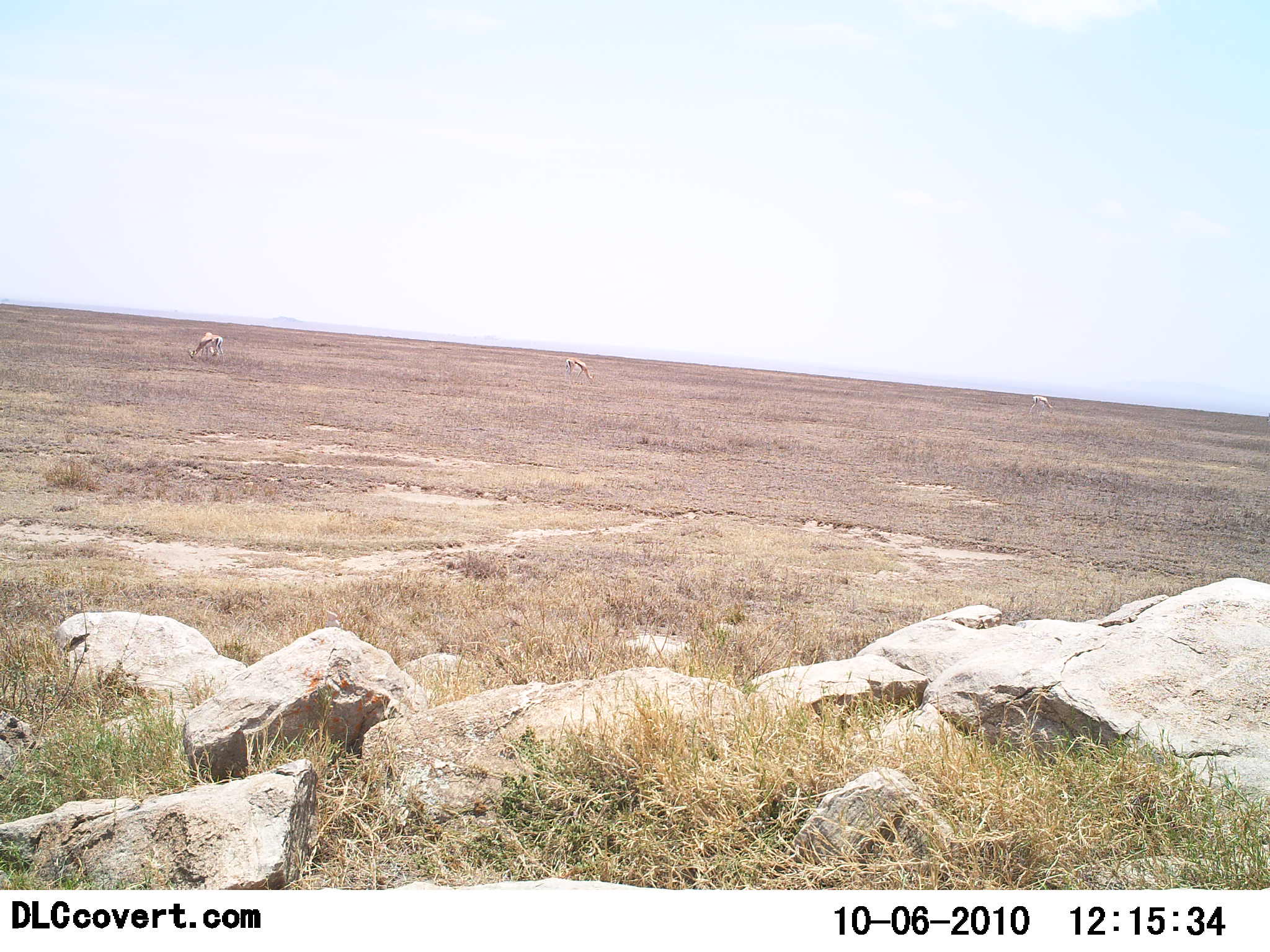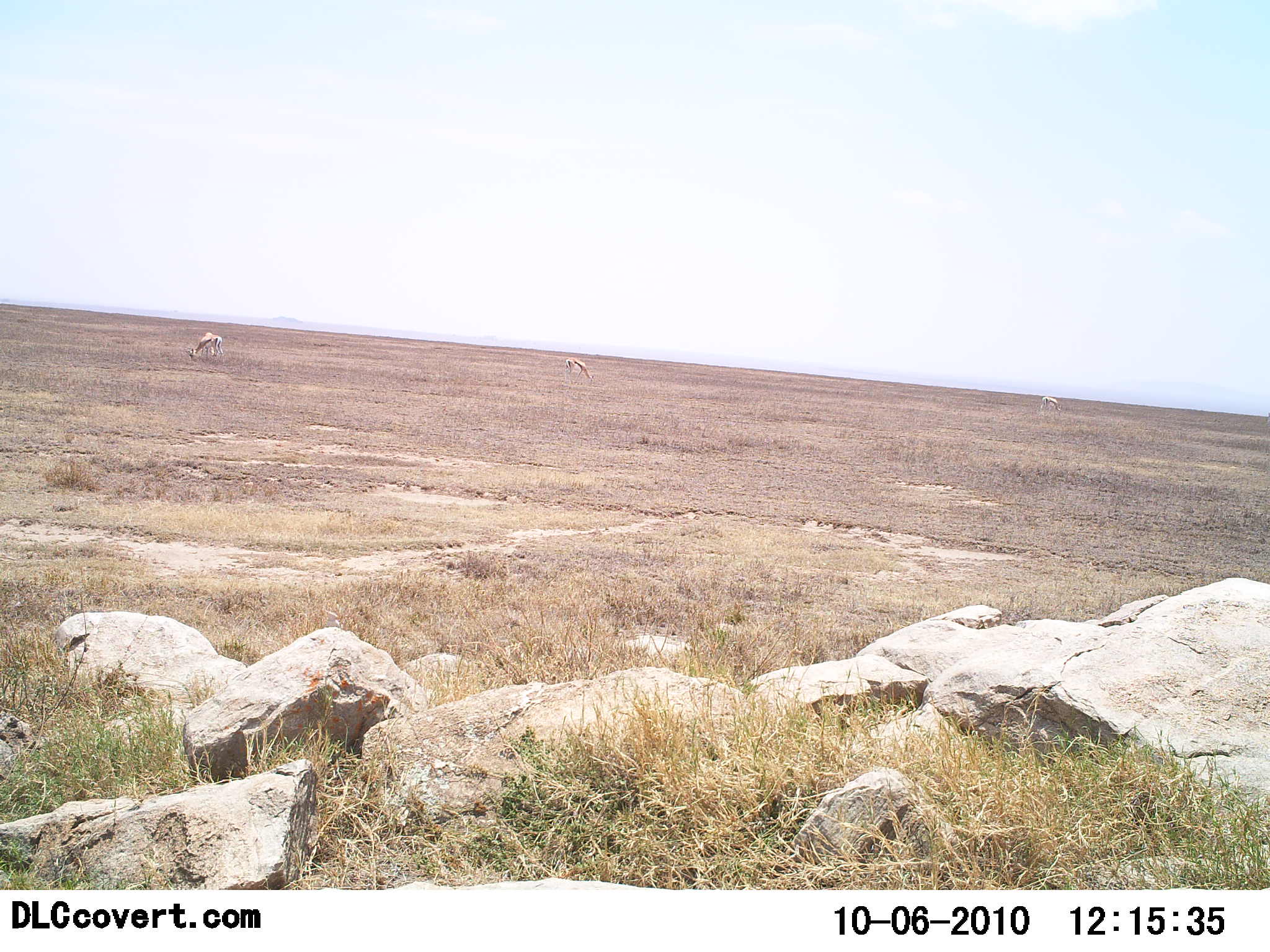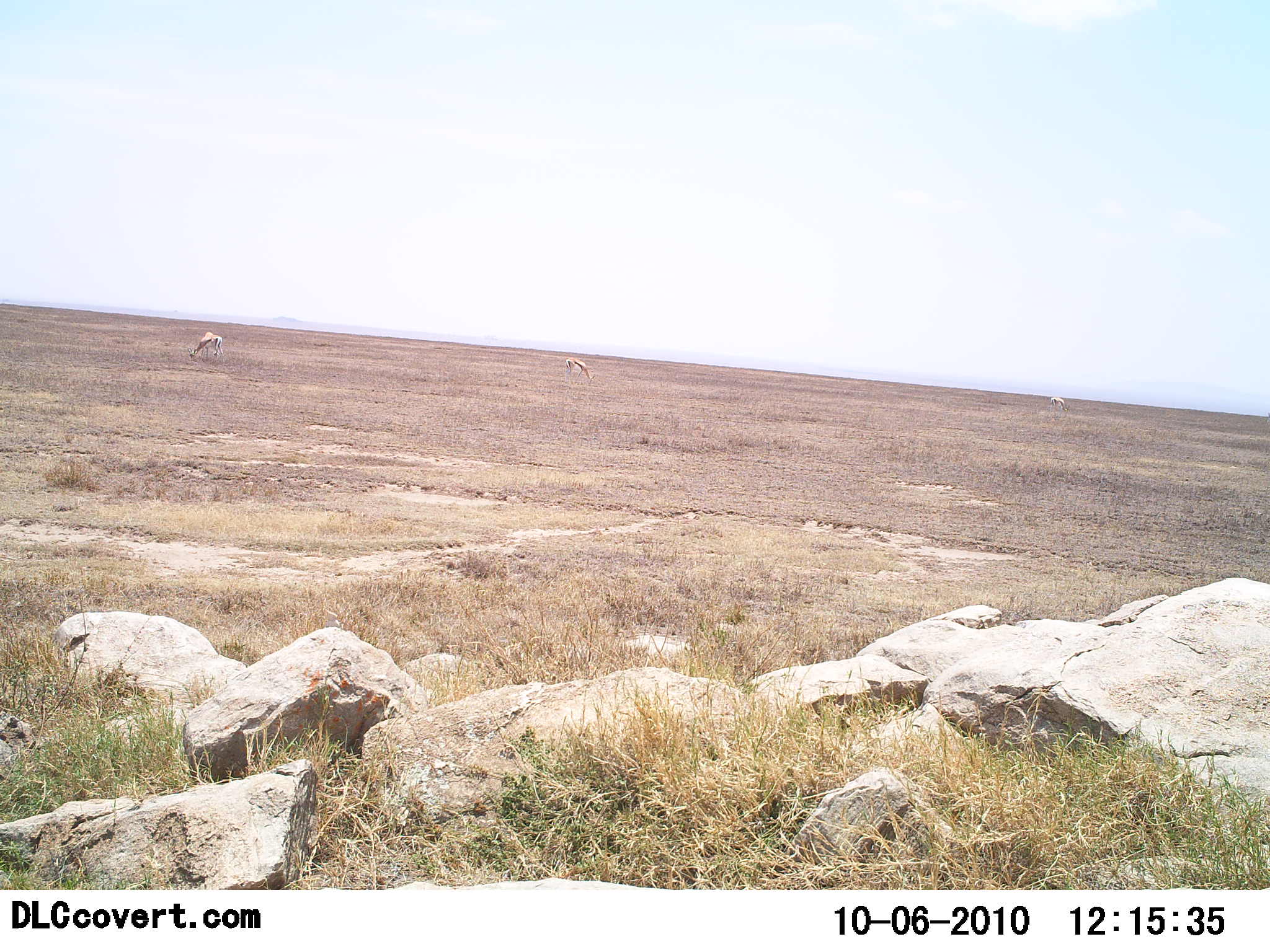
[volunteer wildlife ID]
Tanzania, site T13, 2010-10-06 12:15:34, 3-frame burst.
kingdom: Animalia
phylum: Chordata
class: Mammalia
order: Artiodactyla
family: Bovidae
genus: Eudorcas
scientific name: Eudorcas thomsonii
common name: thomson's gazelle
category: gazellethomsons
Gazellethomsons (thomson's gazelle) (Eudorcas thomsonii), count 3. Behavior (volunteer vote fractions): standing 31%, resting 0%, moving 15%, interacting 8%. Young present (vote fraction): 0%. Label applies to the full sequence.